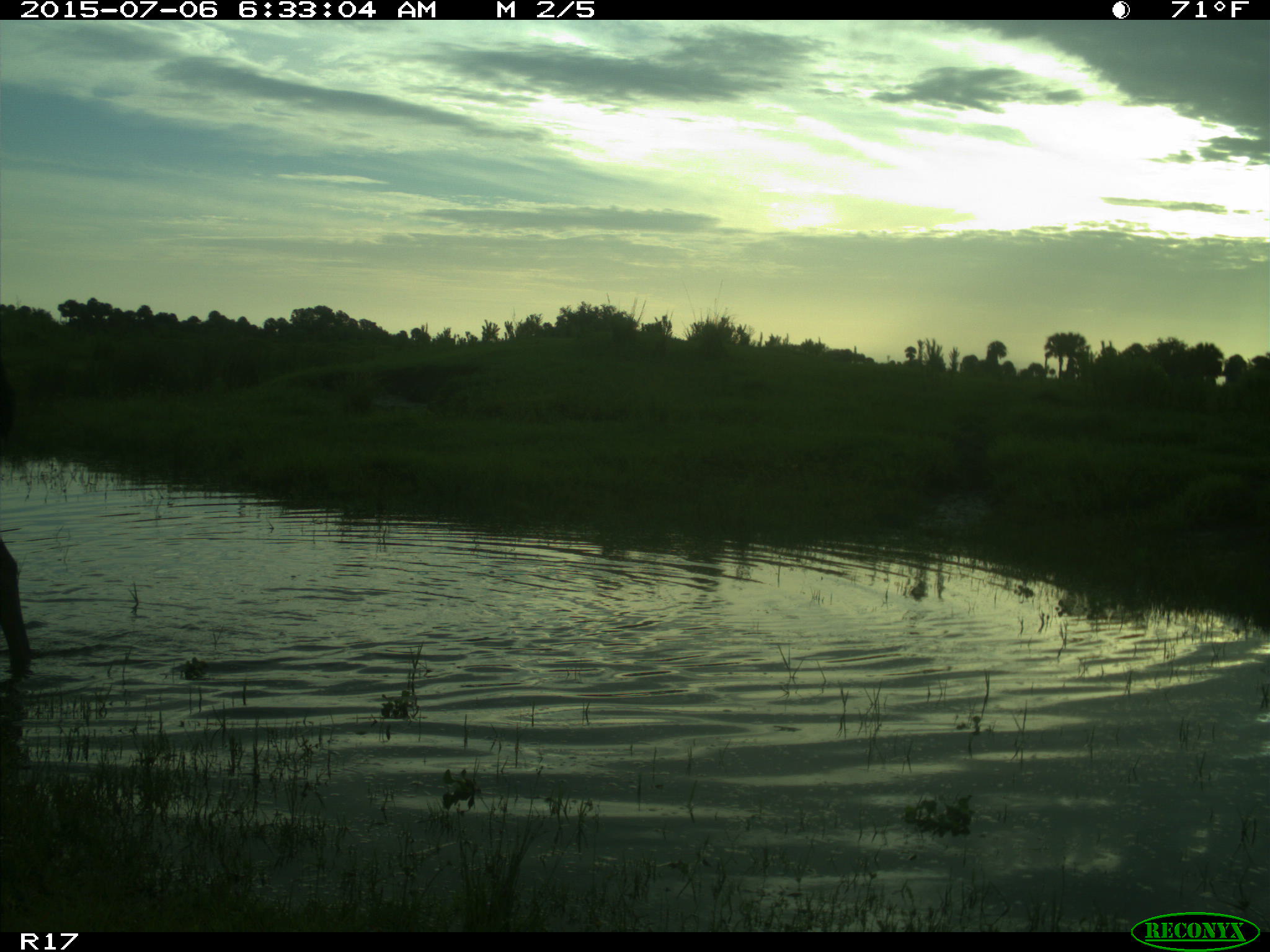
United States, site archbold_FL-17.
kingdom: Animalia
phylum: Chordata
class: Mammalia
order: Artiodactyla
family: Bovidae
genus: Bos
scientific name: Bos taurus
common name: domestic cow